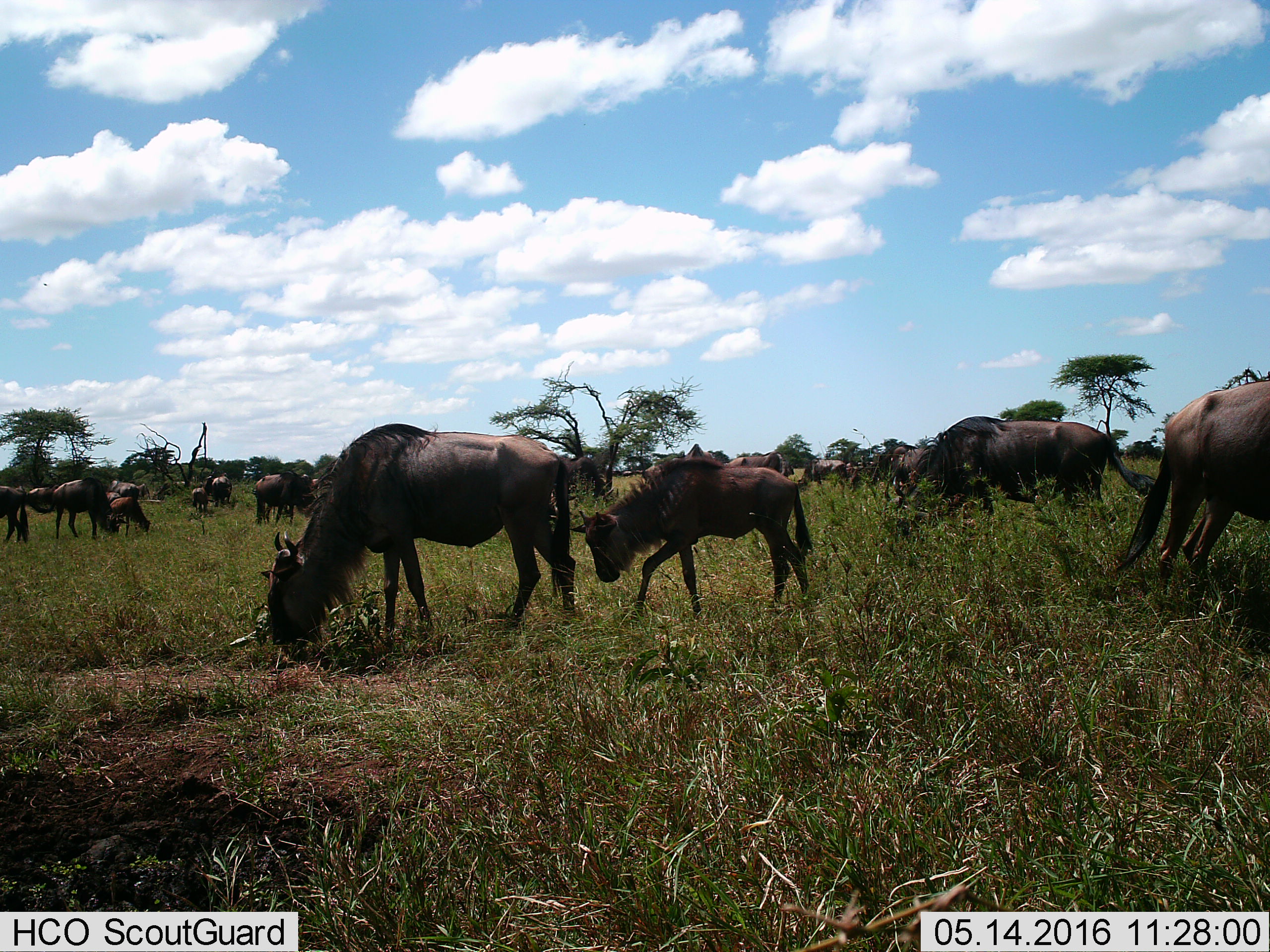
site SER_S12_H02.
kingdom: Animalia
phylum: Chordata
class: Mammalia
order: Artiodactyla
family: Bovidae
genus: Connochaetes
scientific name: Connochaetes taurinus taurinus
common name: blue wildebeest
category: wildebeestblue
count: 11-50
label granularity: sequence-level